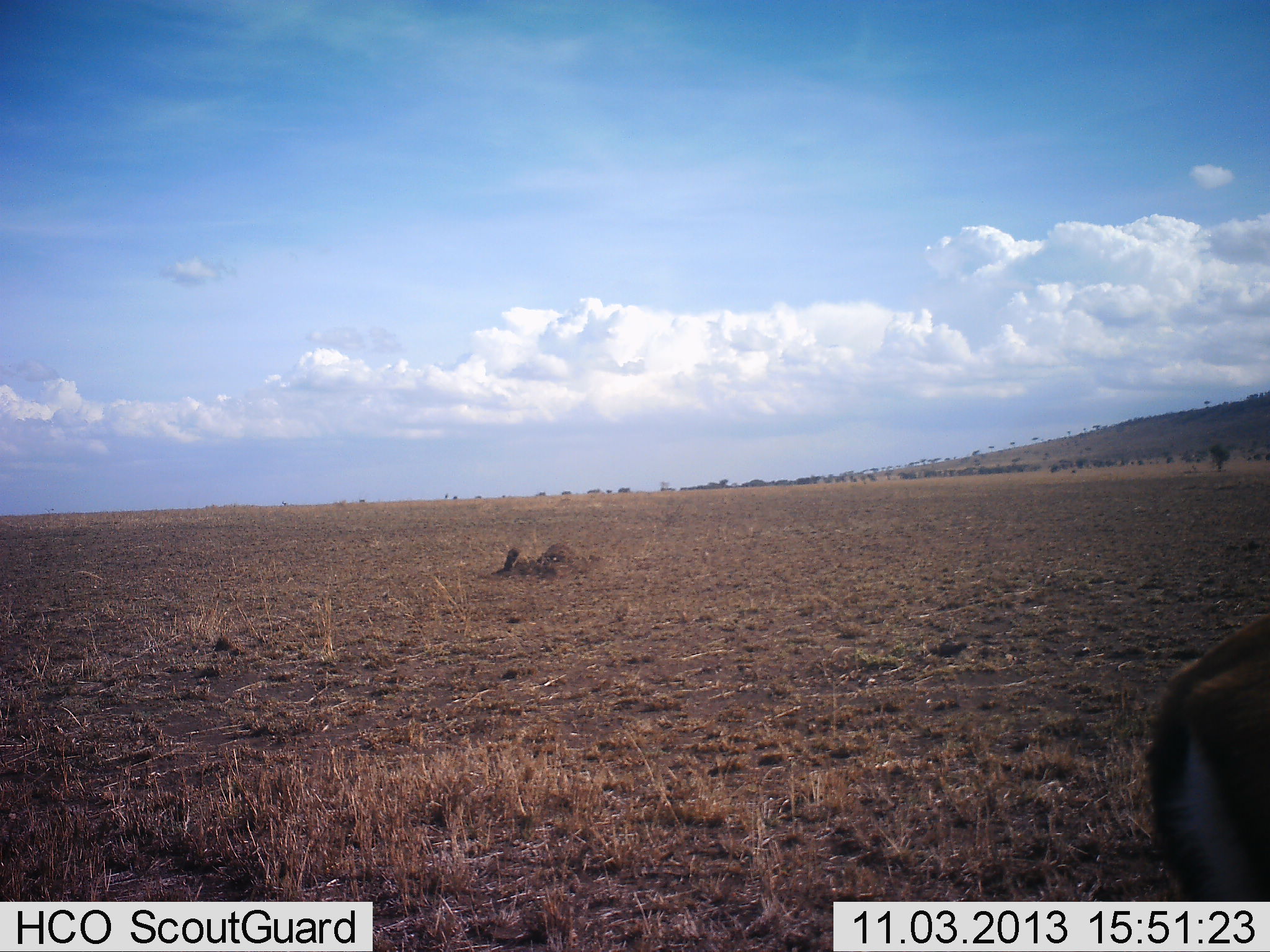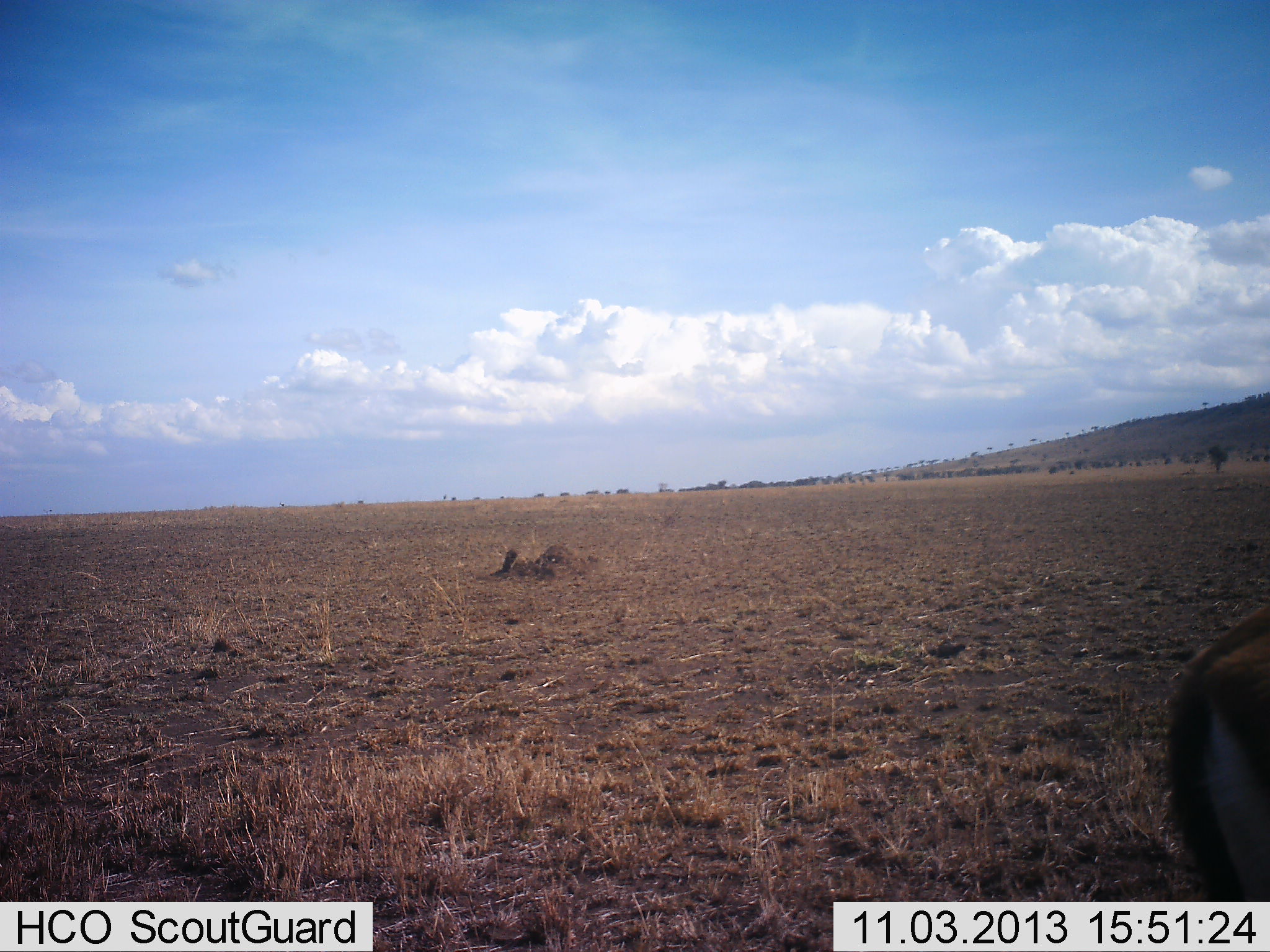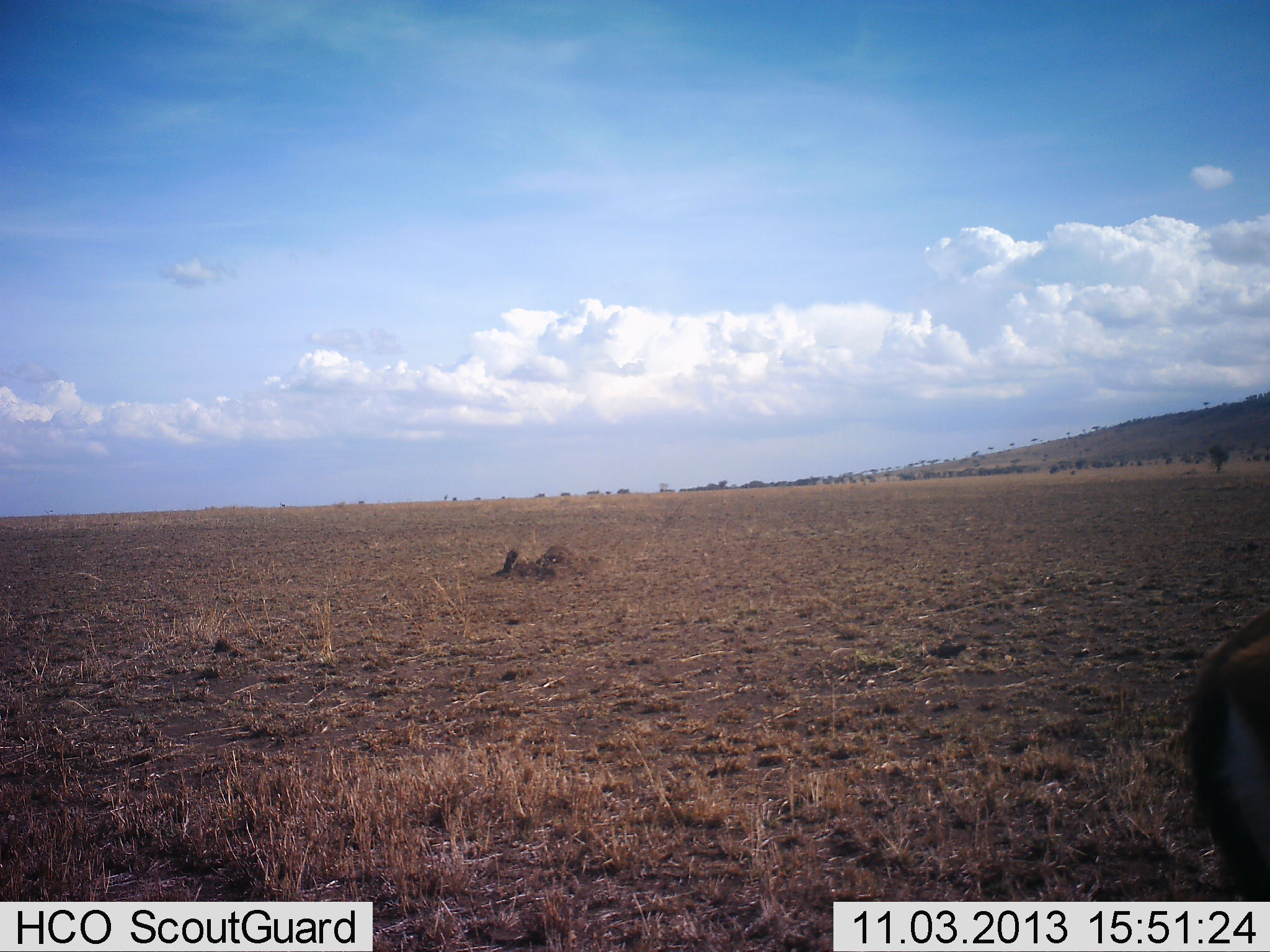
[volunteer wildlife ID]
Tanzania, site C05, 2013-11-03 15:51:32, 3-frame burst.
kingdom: Animalia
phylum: Chordata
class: Mammalia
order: Artiodactyla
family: Bovidae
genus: Eudorcas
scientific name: Eudorcas thomsonii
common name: thomson's gazelle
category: gazellethomsons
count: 1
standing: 92%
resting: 0%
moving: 8%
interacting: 0%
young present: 0%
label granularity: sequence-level